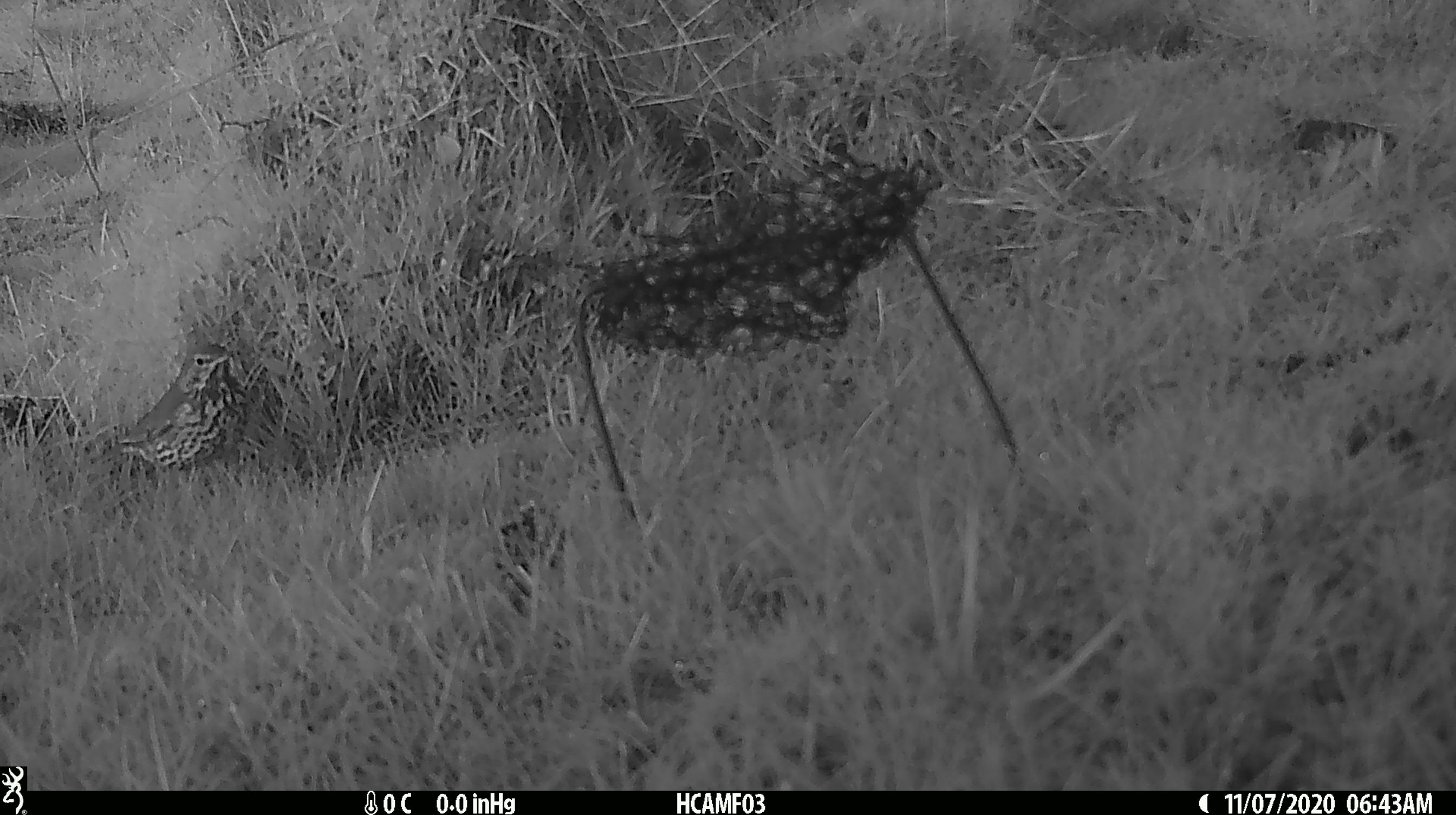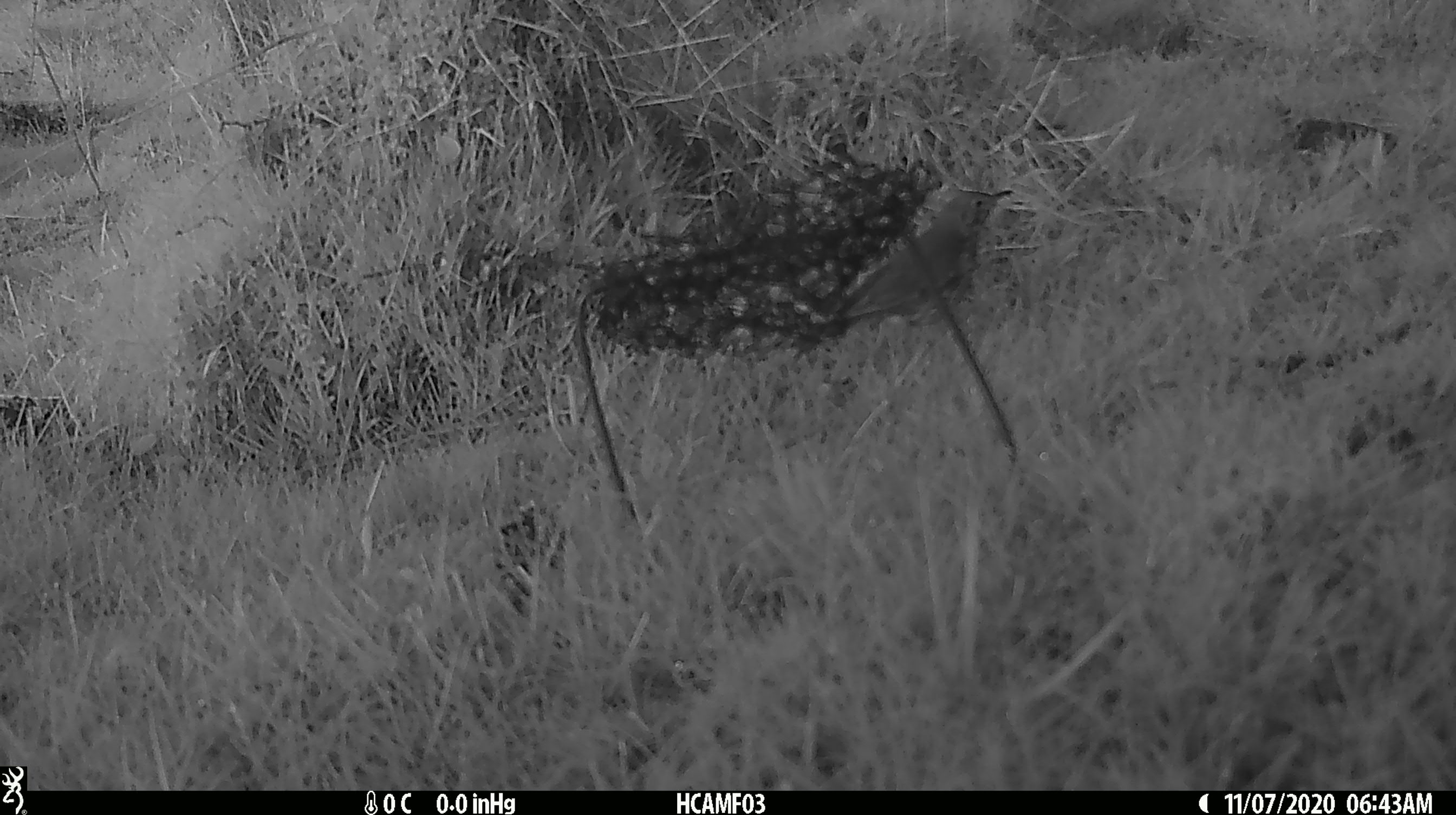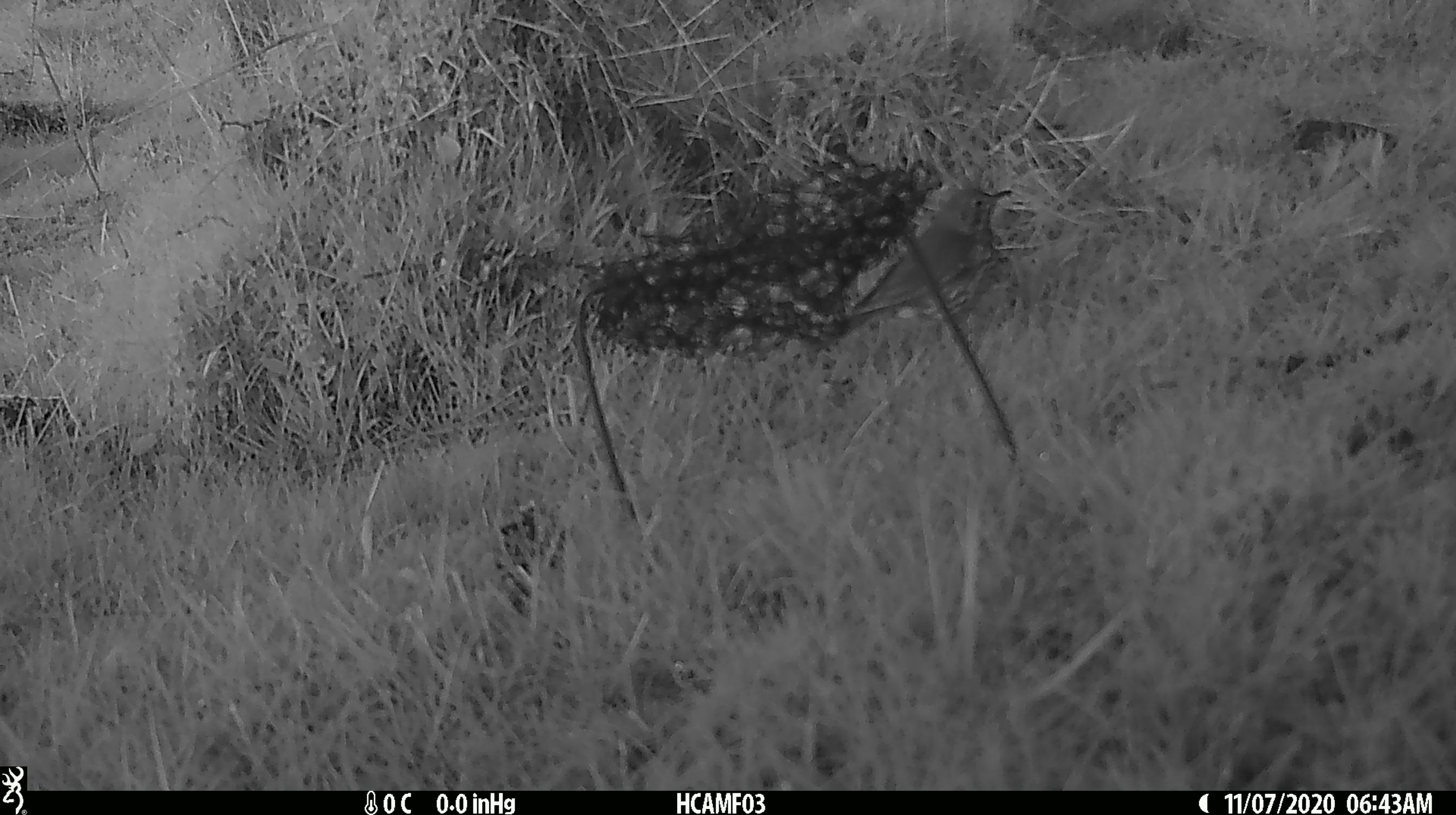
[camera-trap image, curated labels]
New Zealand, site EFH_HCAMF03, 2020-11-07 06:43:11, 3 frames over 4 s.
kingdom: Animalia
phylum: Chordata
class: Aves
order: Passeriformes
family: Turdidae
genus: Turdus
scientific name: Turdus philomelos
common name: song thrush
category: thrush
Thrush (song thrush) (Turdus philomelos).